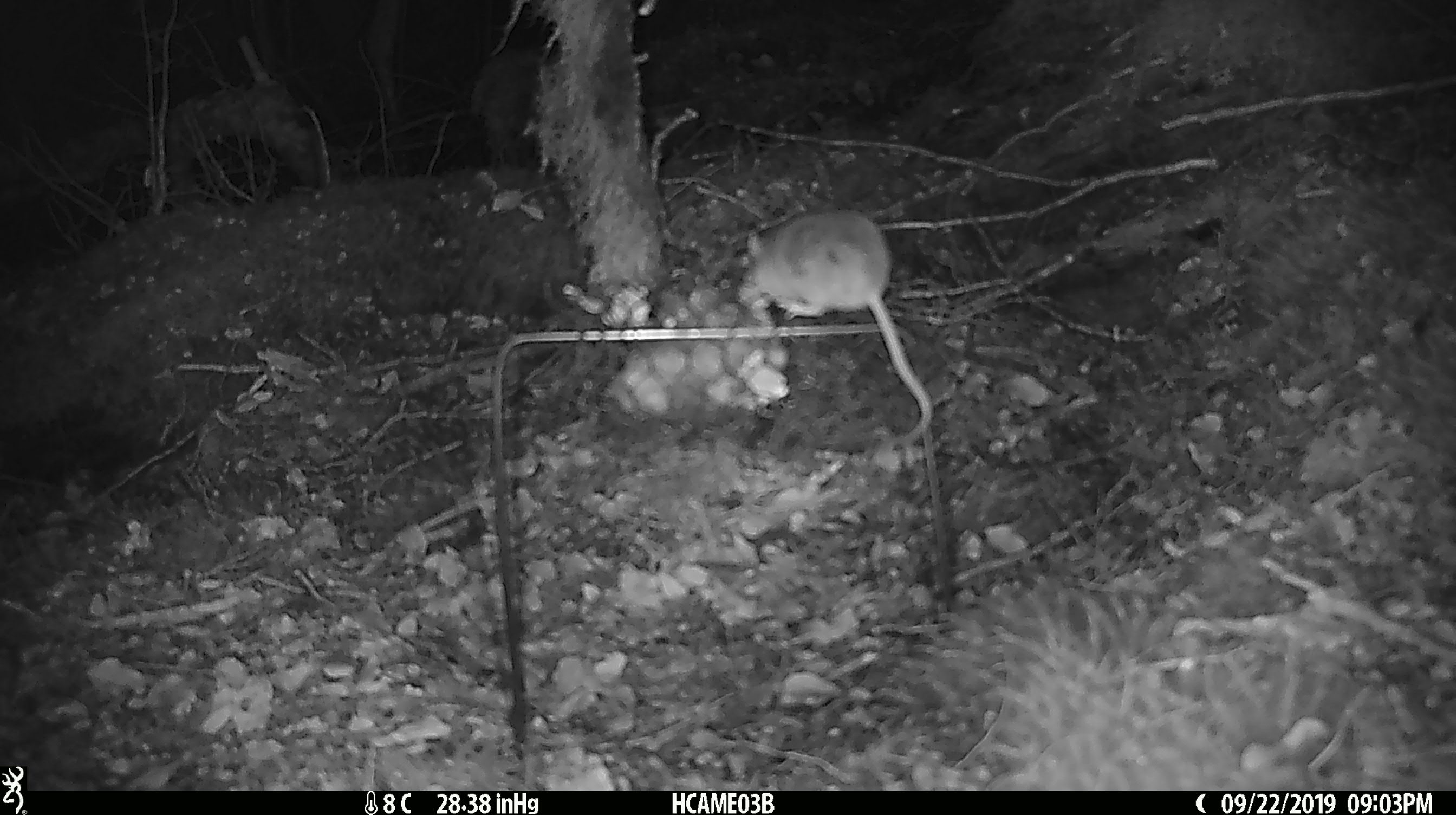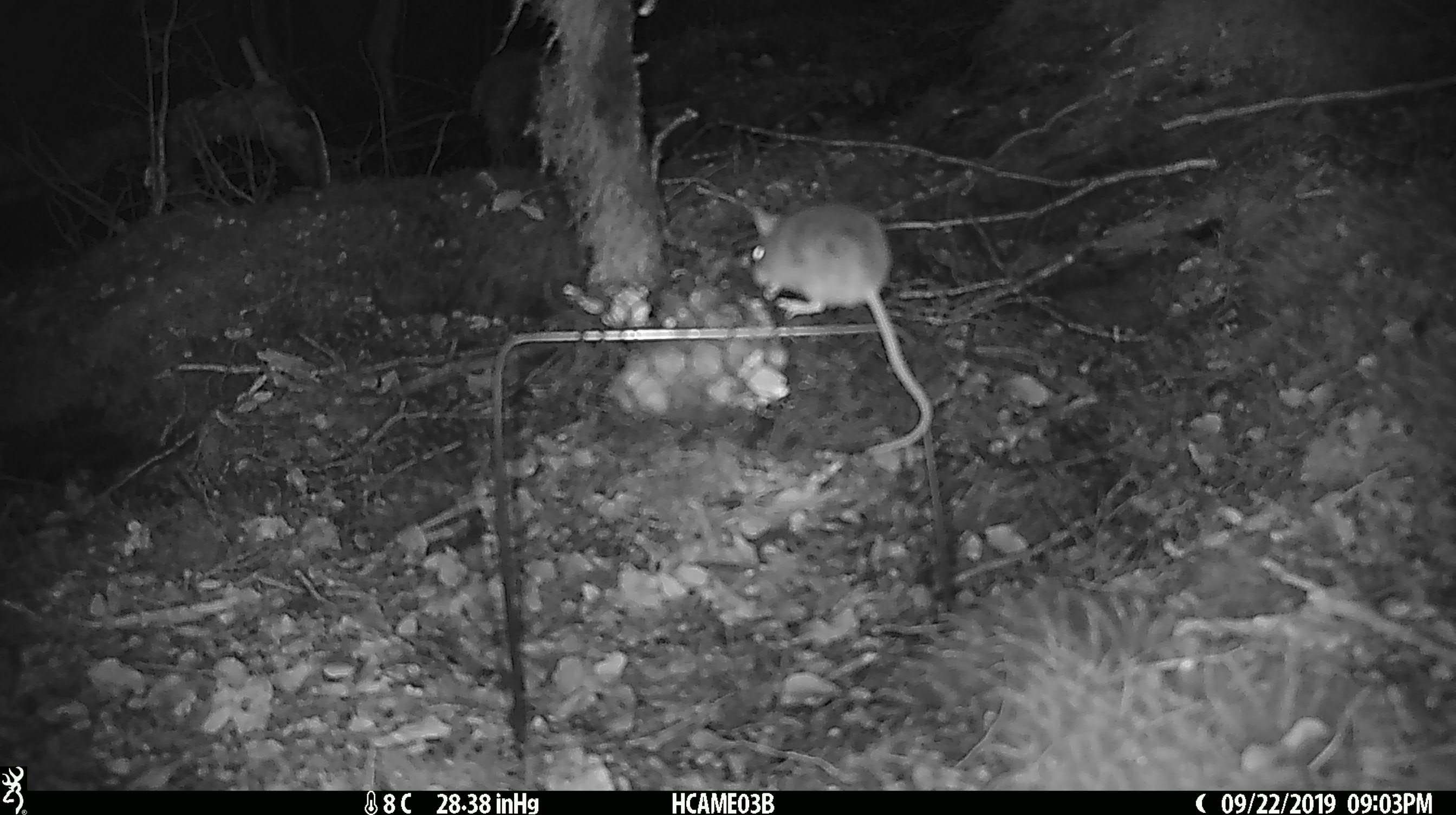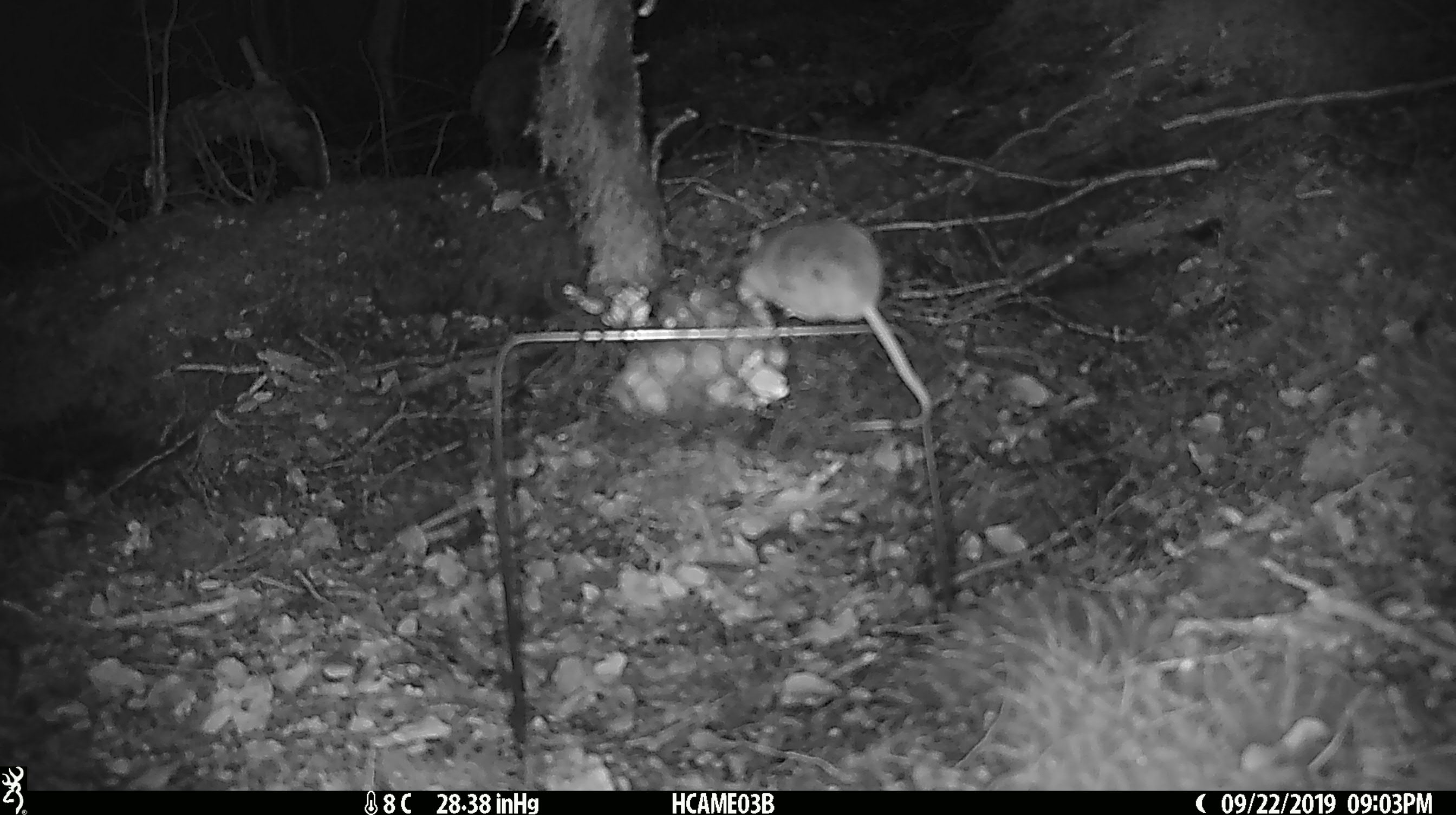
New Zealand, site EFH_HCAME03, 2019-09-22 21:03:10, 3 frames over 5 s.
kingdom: Animalia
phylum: Chordata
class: Mammalia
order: Rodentia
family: Muridae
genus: Mus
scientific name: Mus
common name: mouse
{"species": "mouse (Mus)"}